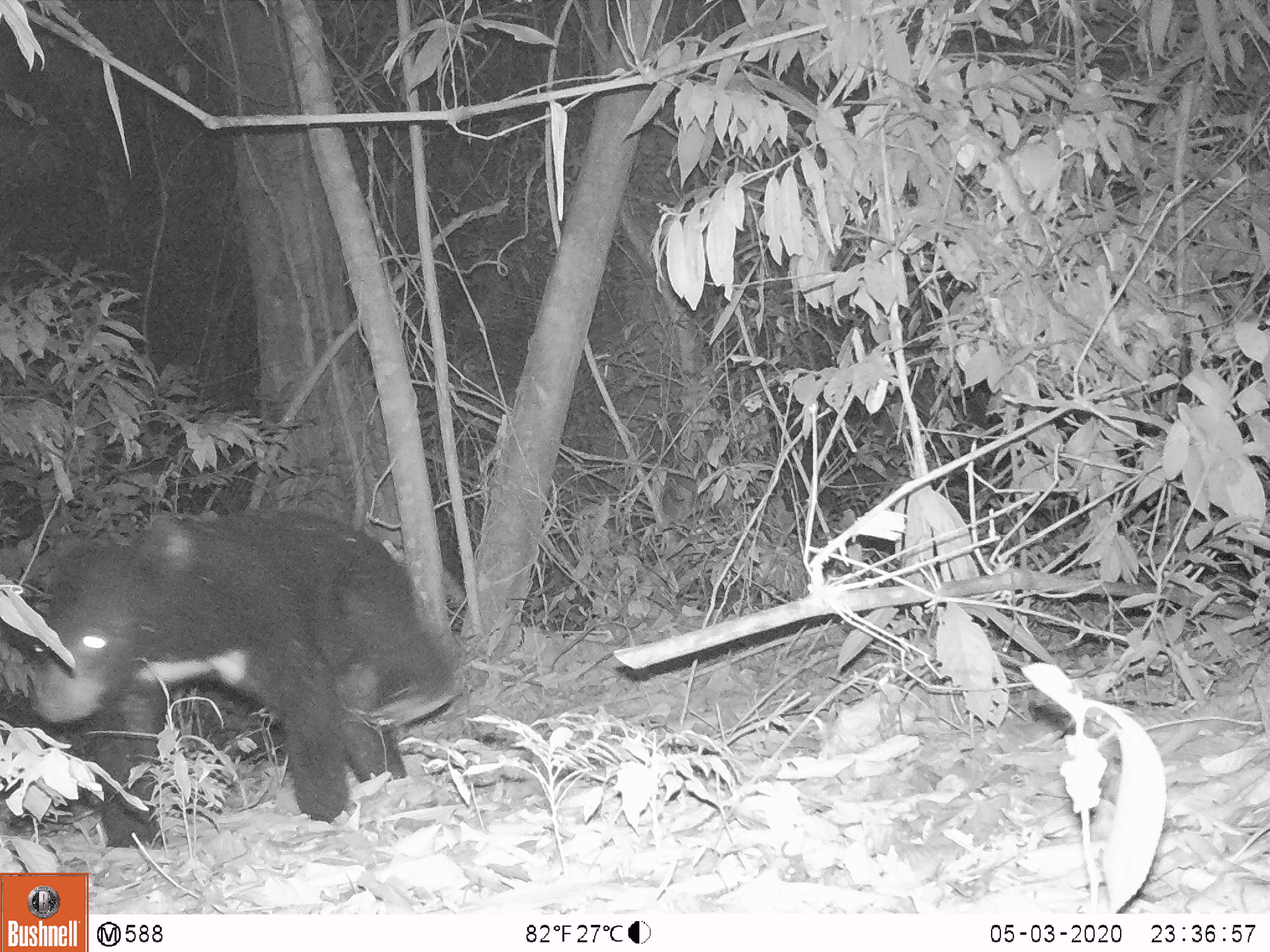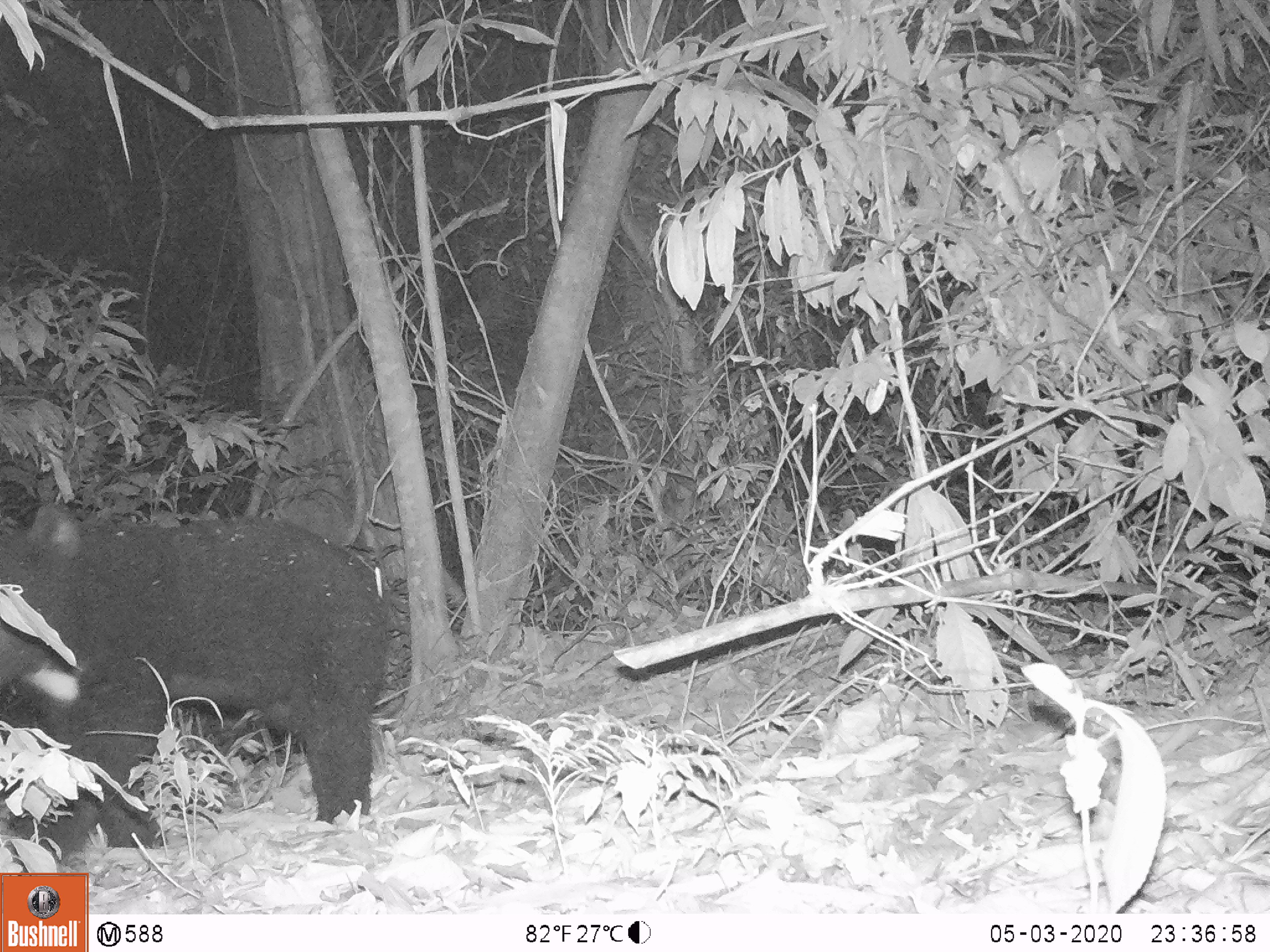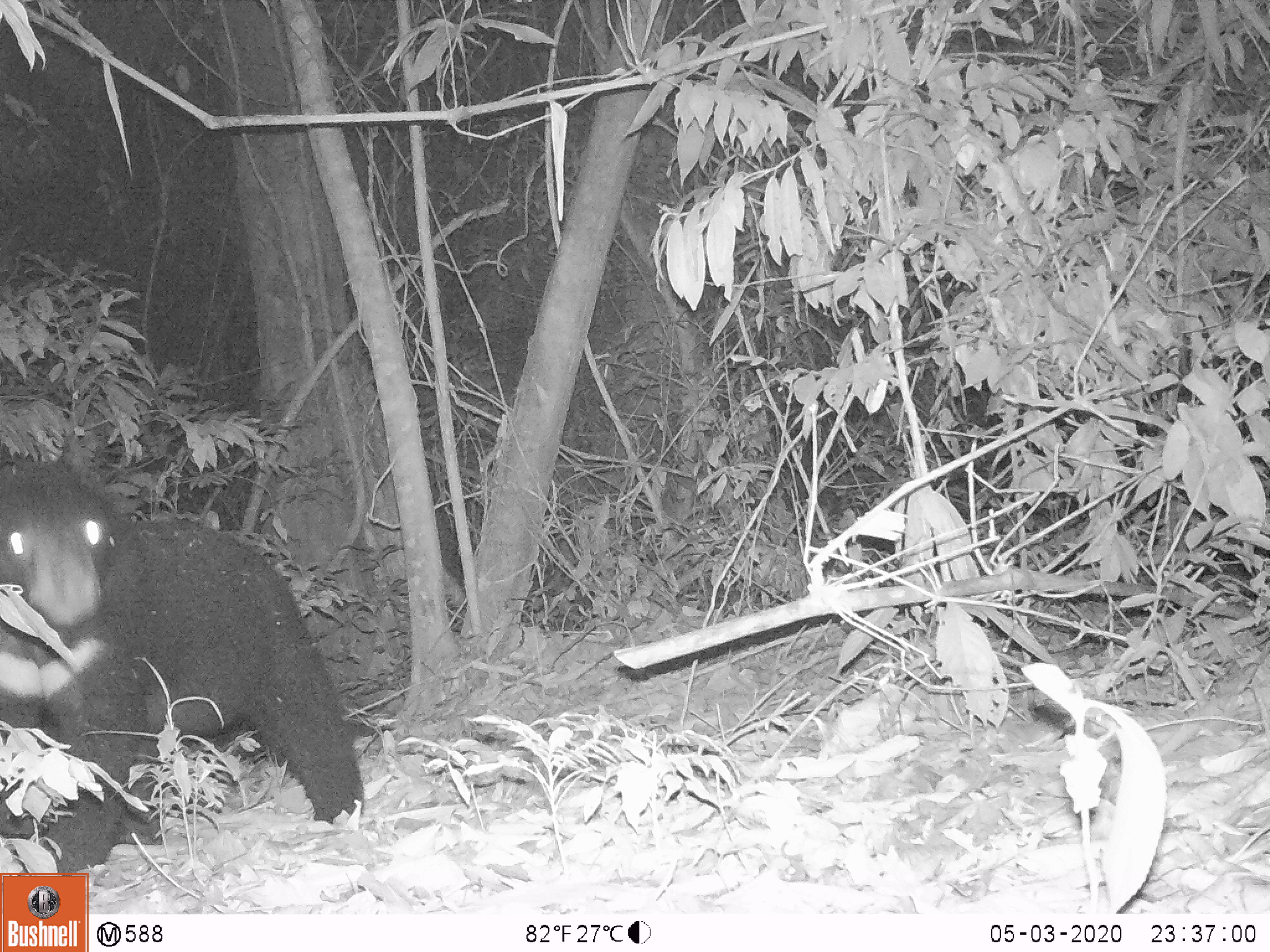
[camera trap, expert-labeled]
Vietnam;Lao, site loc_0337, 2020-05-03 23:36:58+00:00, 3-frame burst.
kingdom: Animalia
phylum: Chordata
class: Mammalia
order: Carnivora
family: Ursidae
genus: Ursus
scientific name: Ursus thibetanus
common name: asian black bear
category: asiatic black bear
Asiatic black bear (asian black bear) (Ursus thibetanus). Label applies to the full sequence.